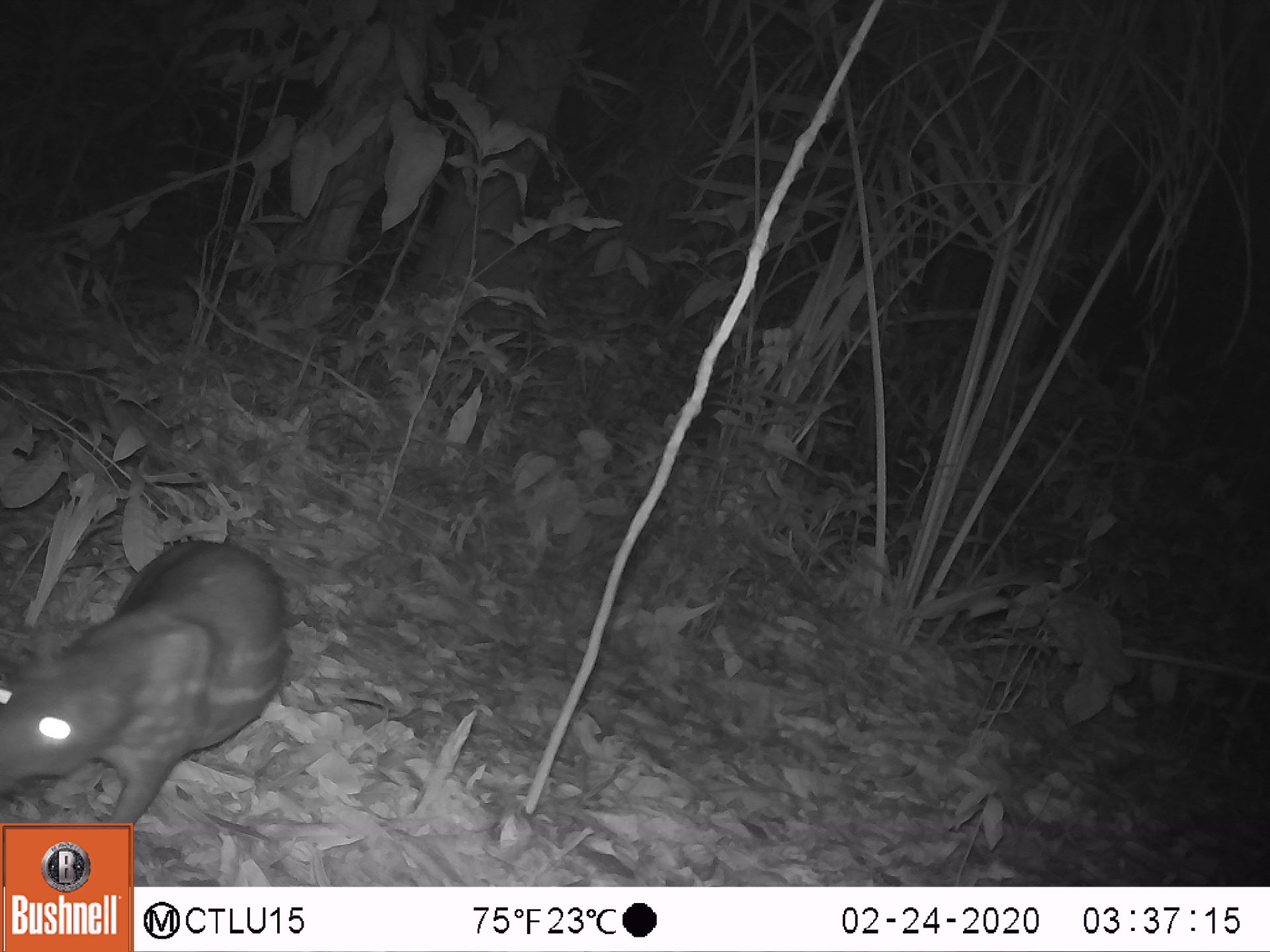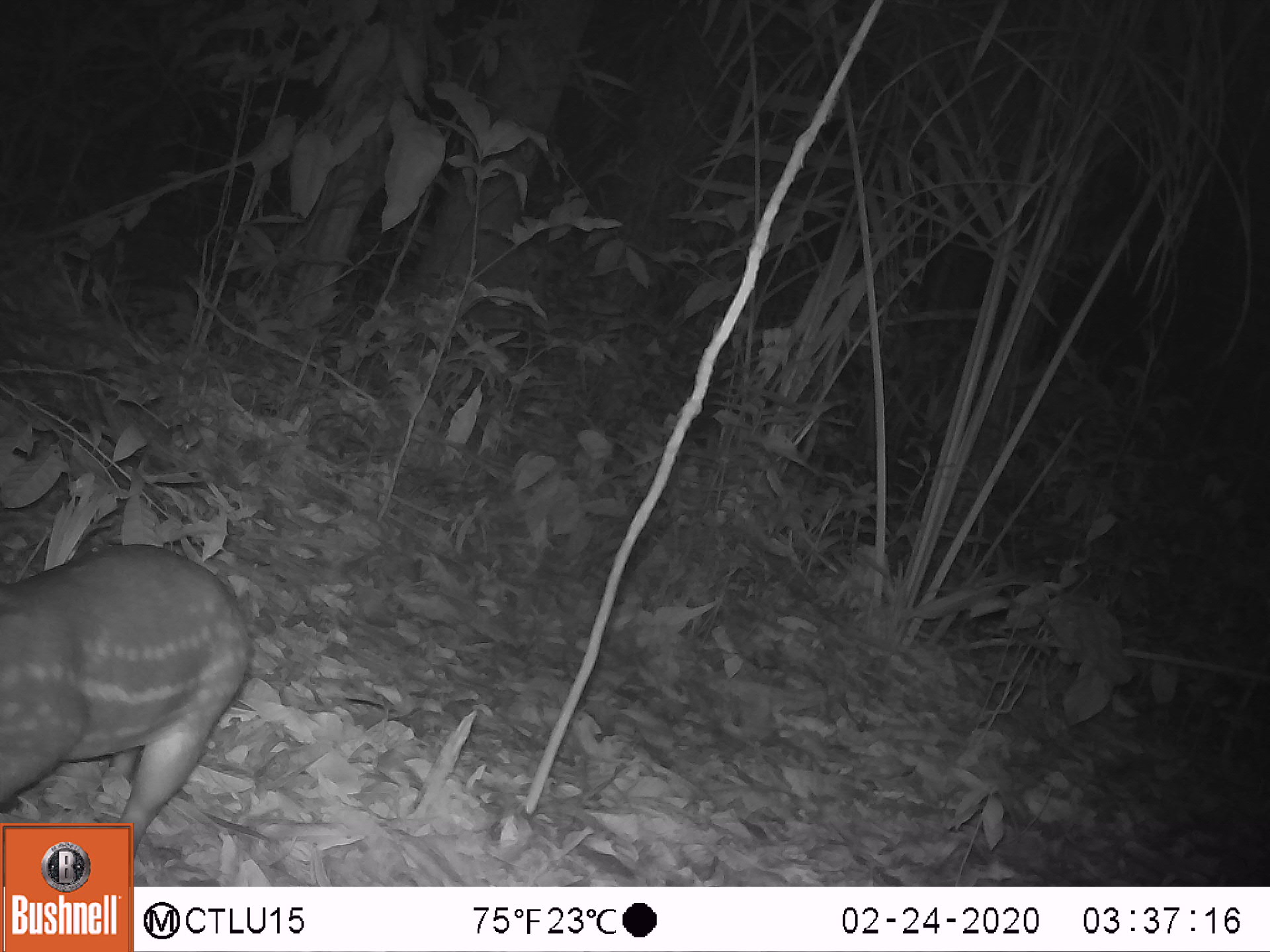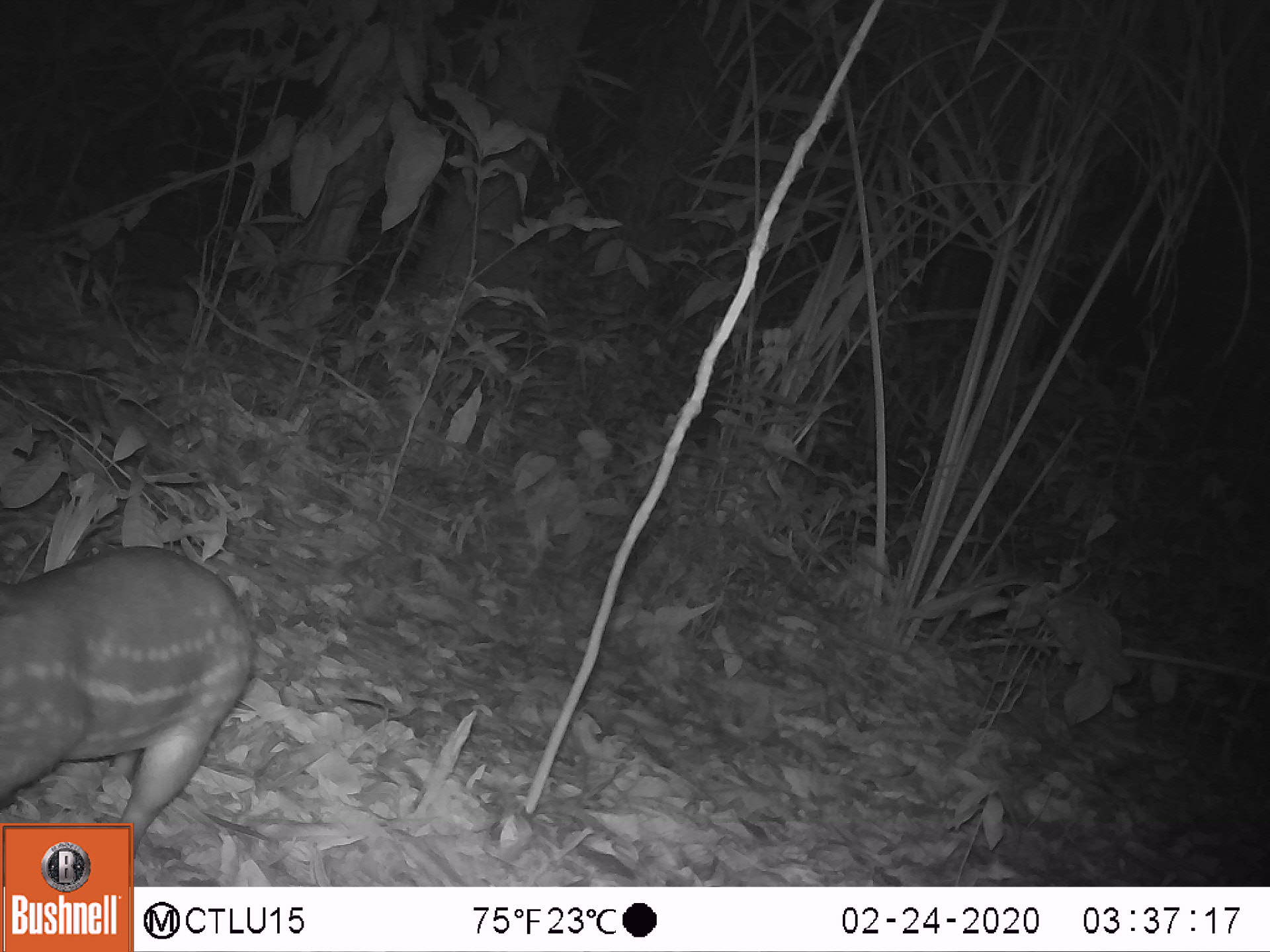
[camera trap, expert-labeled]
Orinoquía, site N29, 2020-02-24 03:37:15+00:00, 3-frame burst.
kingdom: Animalia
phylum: Chordata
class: Mammalia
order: Rodentia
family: Cuniculidae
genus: Cuniculus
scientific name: Cuniculus paca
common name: spotted paca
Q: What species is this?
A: Spotted paca (Cuniculus paca).